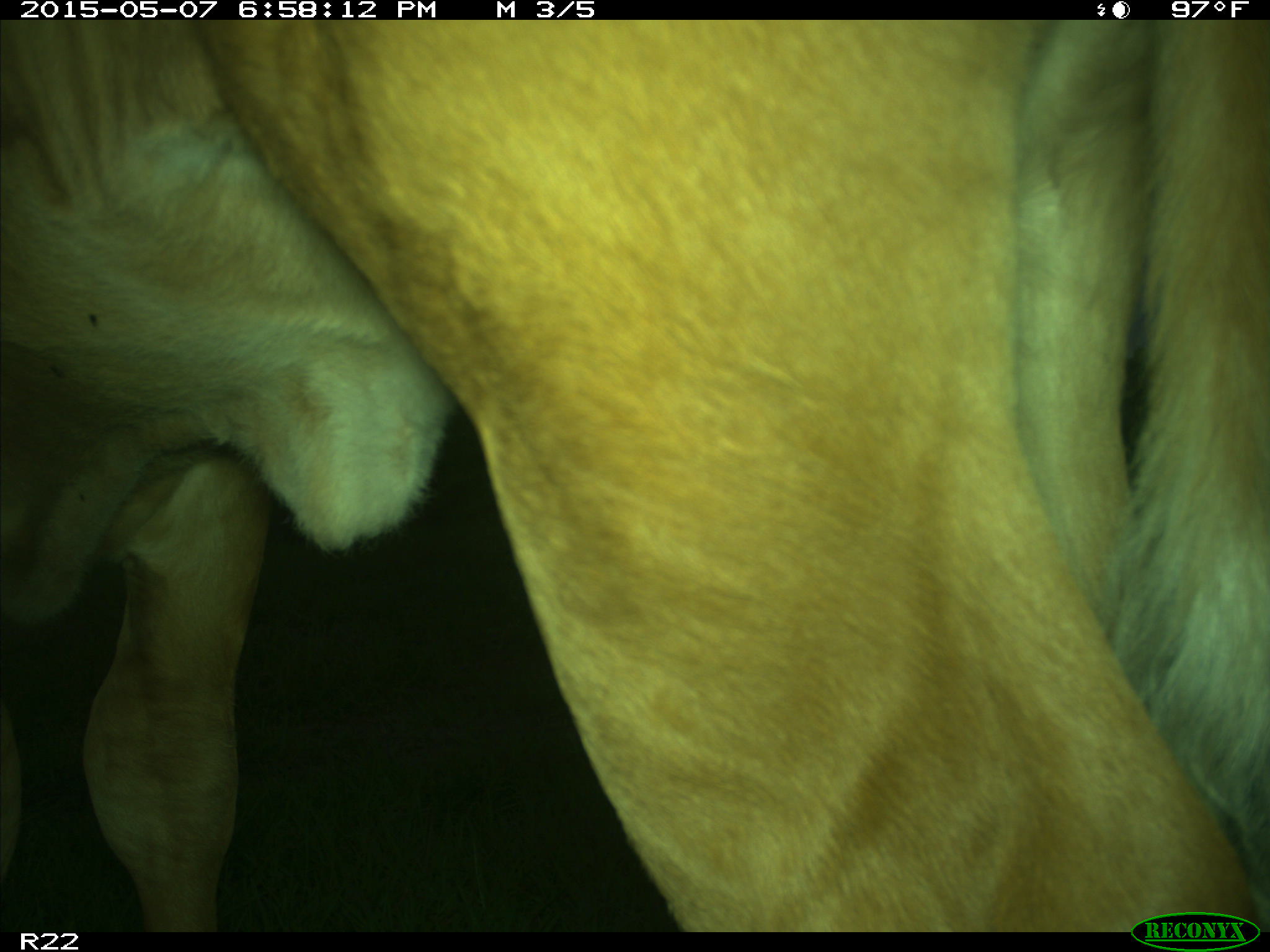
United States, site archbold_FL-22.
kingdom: Animalia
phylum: Chordata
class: Mammalia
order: Artiodactyla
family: Bovidae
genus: Bos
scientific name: Bos taurus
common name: domestic cow